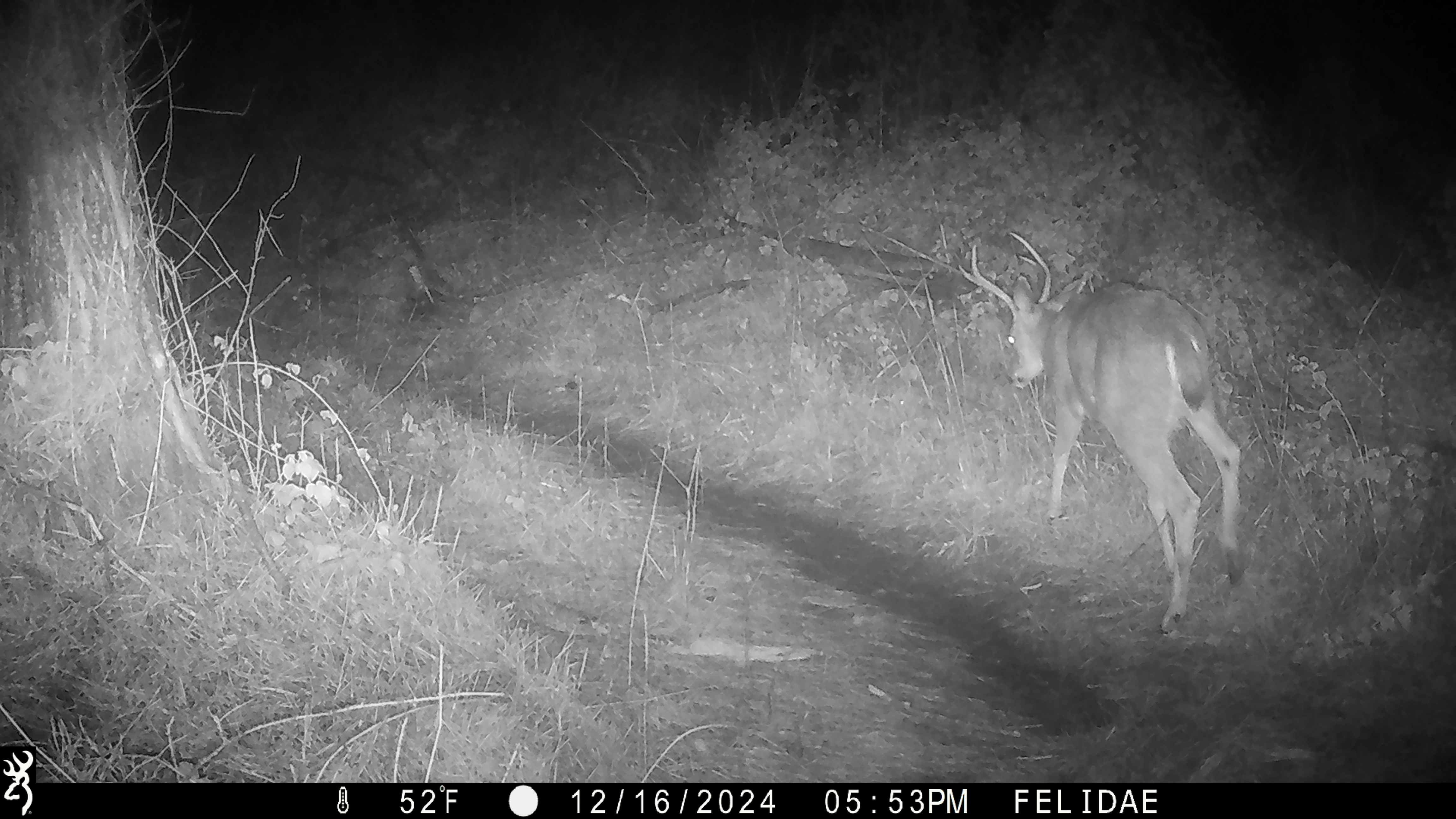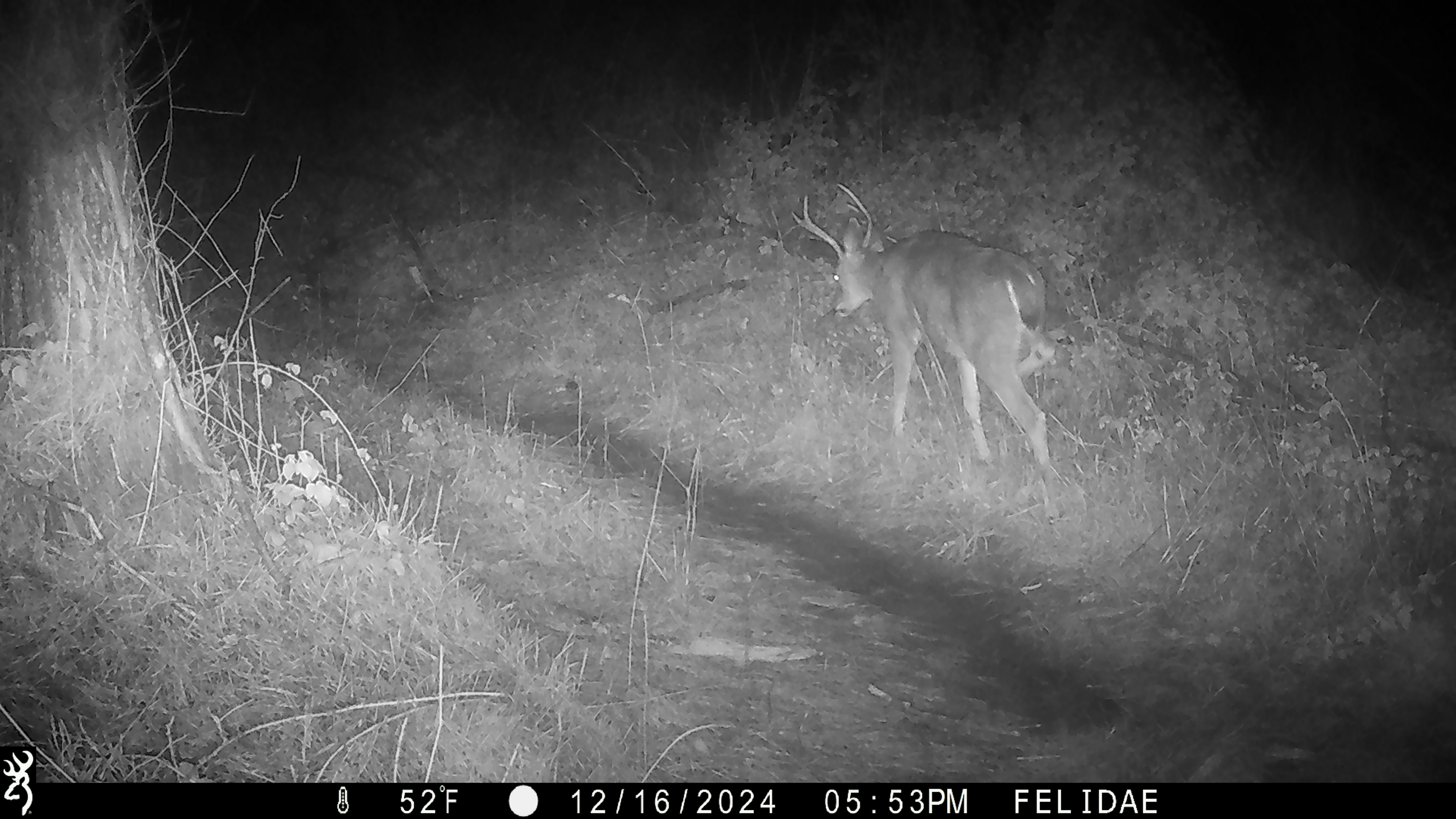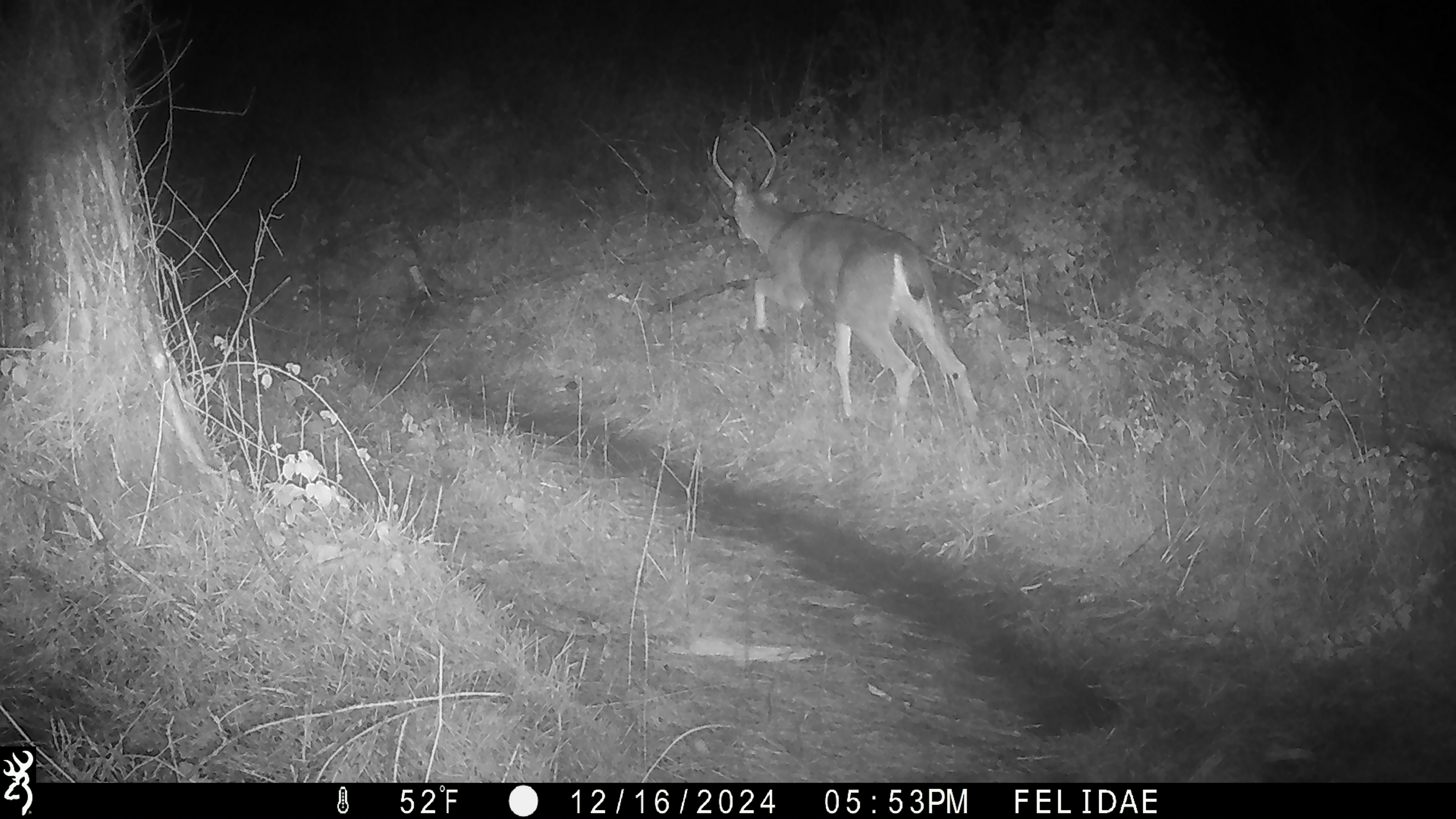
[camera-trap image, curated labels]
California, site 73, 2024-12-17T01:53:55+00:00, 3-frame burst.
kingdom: Animalia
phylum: Chordata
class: Mammalia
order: Artiodactyla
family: Cervidae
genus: Odocoileus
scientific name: Odocoileus hemionus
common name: mule deer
Mule deer (Odocoileus hemionus).